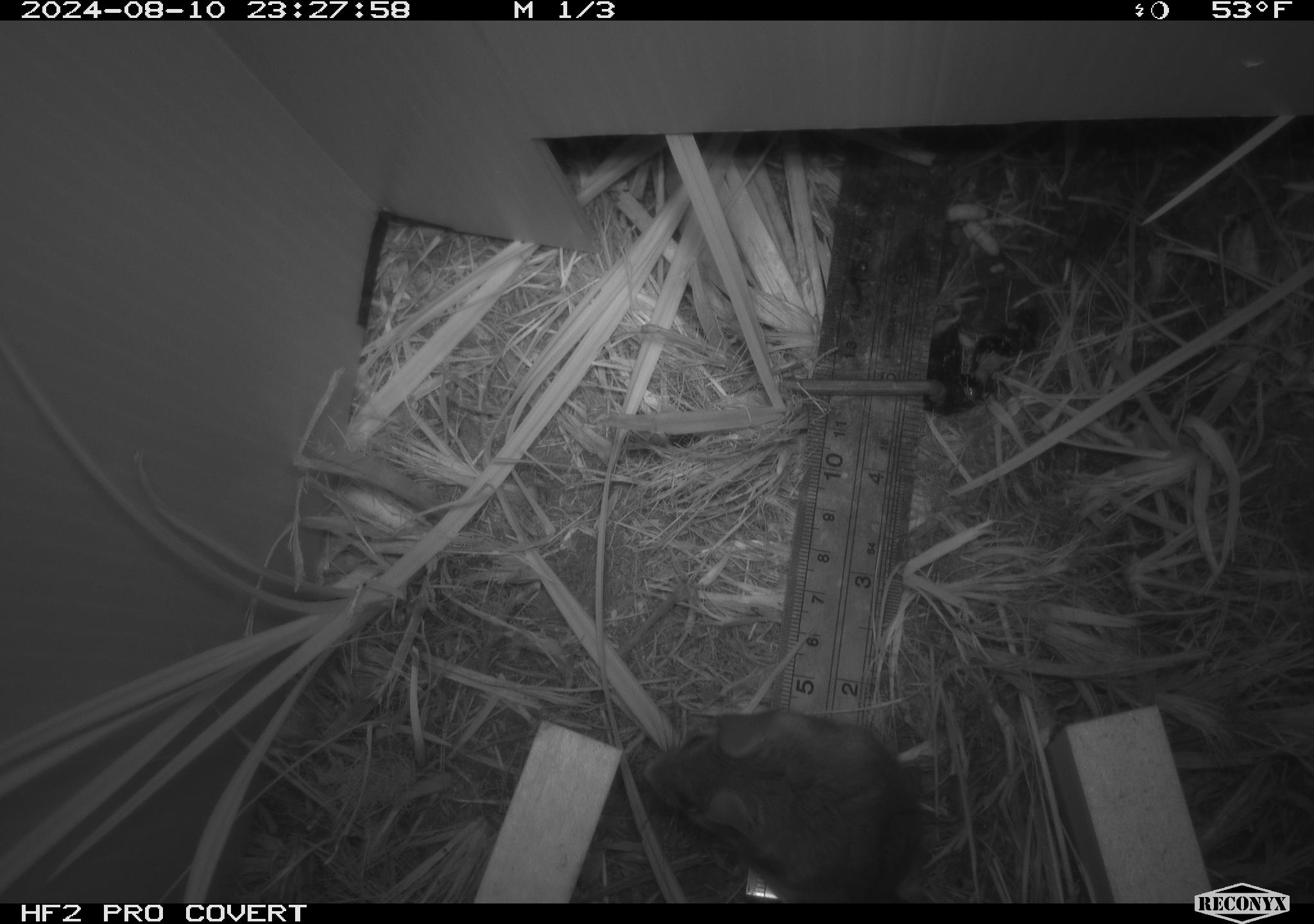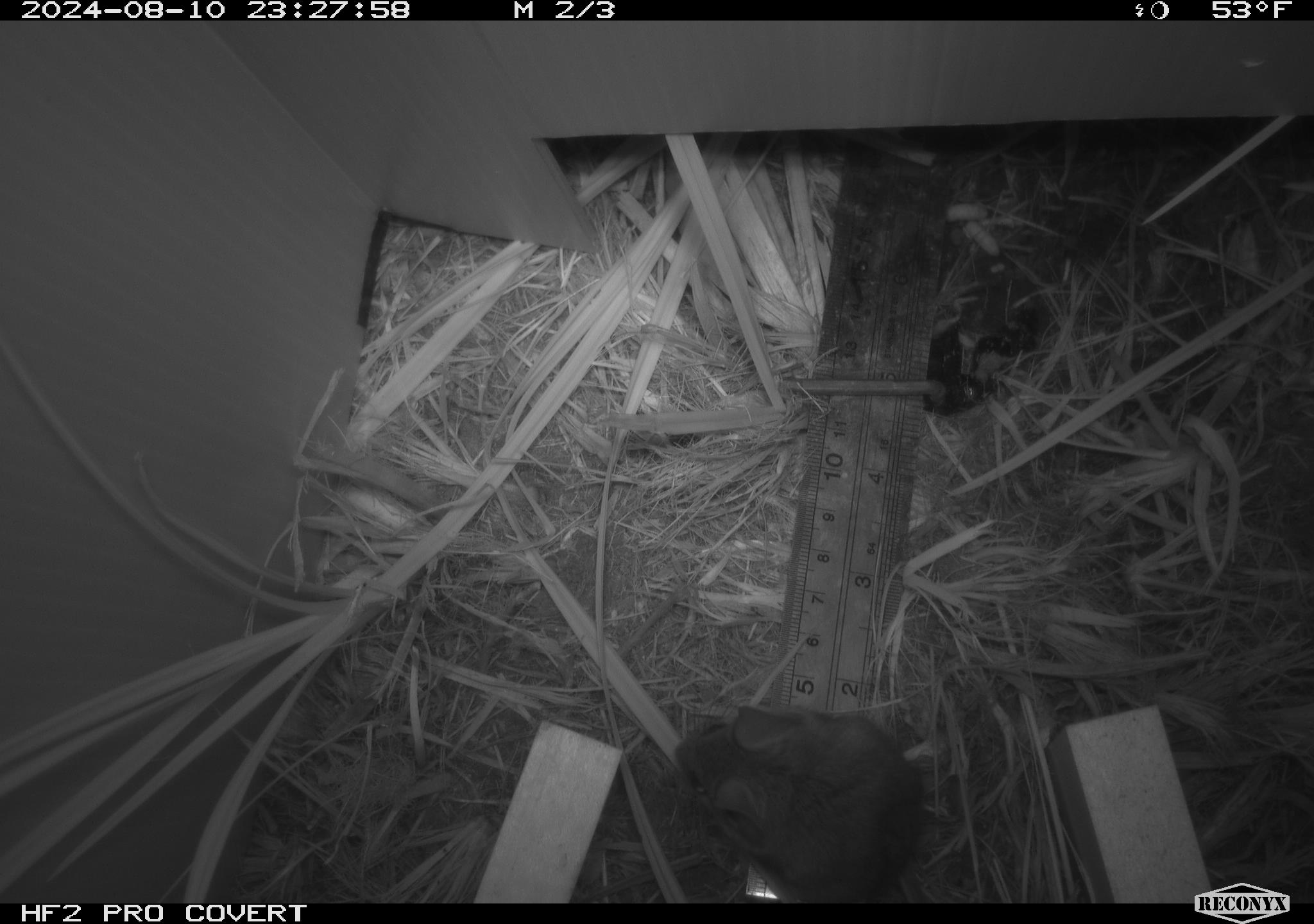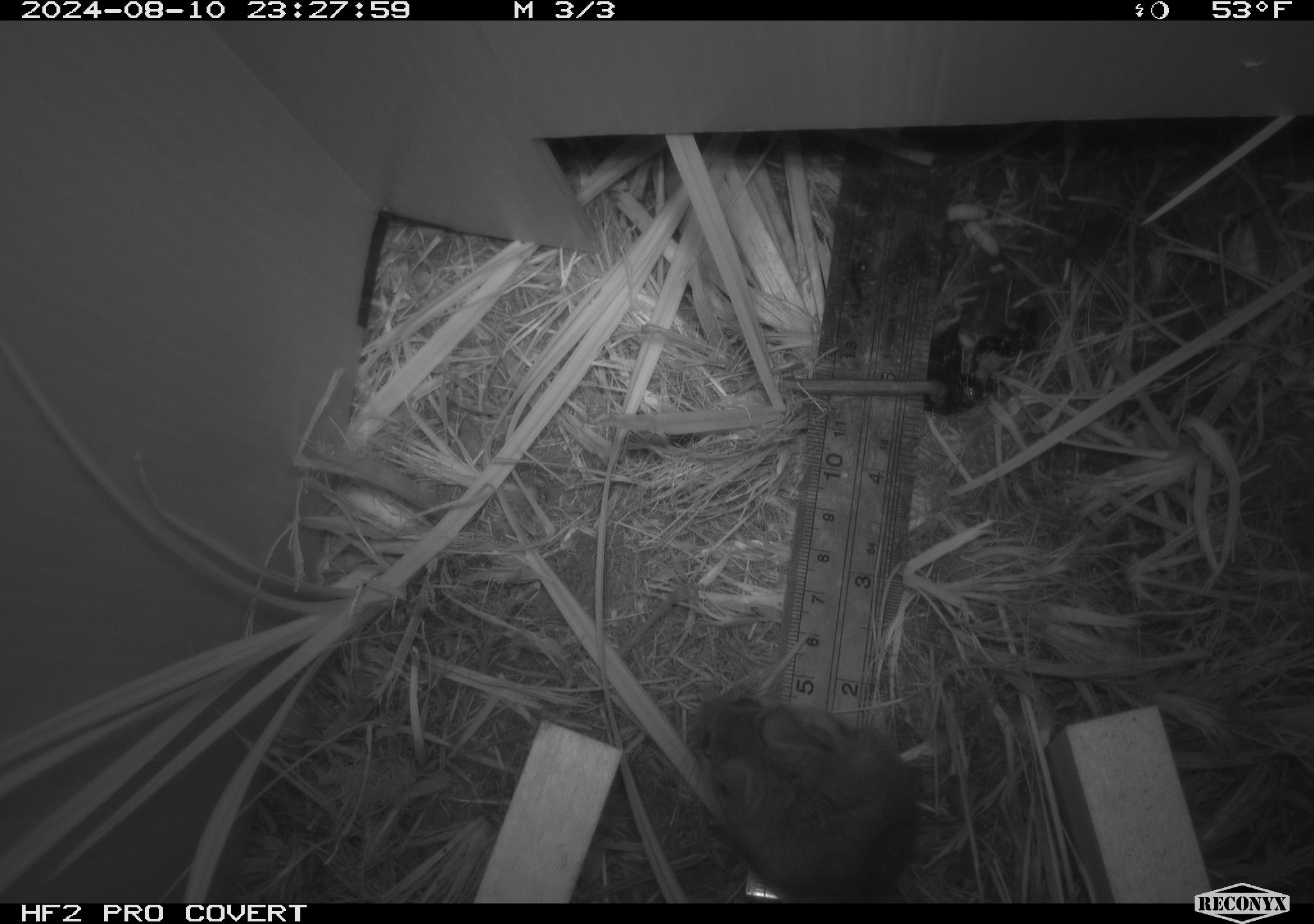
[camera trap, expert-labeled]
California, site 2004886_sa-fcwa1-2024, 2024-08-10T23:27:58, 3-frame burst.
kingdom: Animalia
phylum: Chordata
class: Mammalia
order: Rodentia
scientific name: Rodentia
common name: mouse species